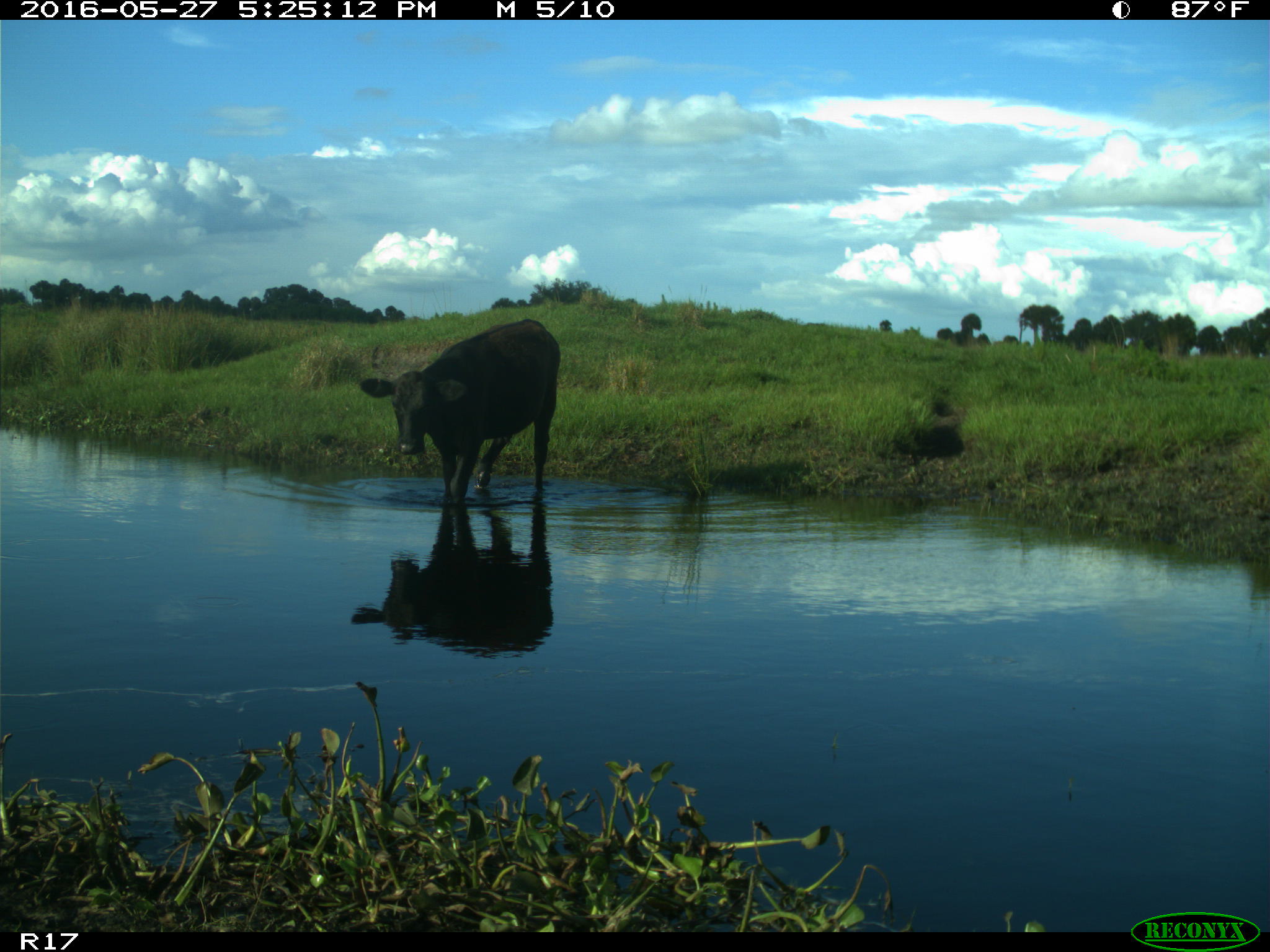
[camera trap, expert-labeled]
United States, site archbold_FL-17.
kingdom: Animalia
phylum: Chordata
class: Mammalia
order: Artiodactyla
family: Bovidae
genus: Bos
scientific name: Bos taurus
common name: domestic cow